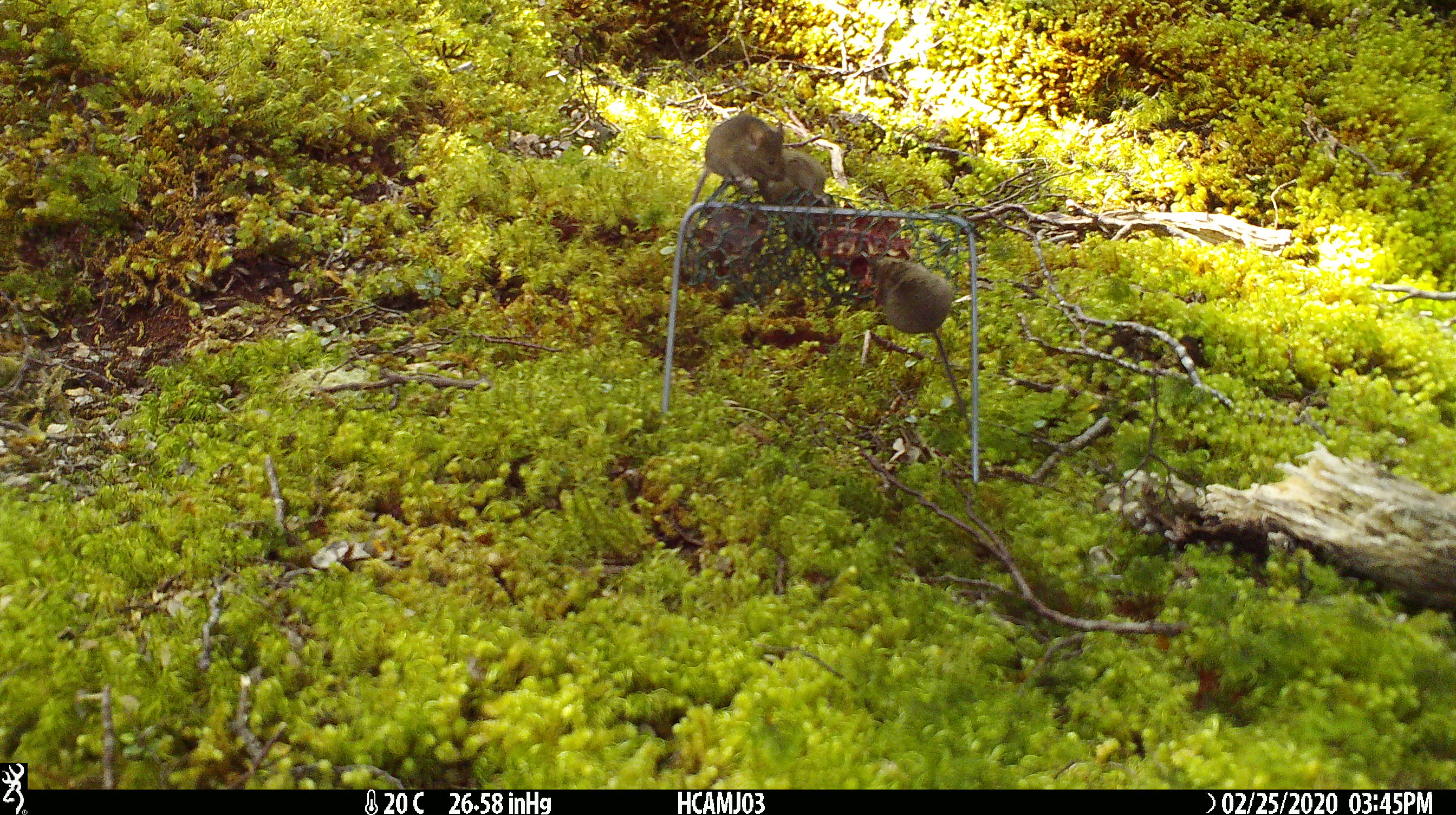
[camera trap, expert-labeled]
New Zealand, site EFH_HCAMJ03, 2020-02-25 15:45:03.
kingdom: Animalia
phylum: Chordata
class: Mammalia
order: Rodentia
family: Muridae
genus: Mus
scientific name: Mus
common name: mouse